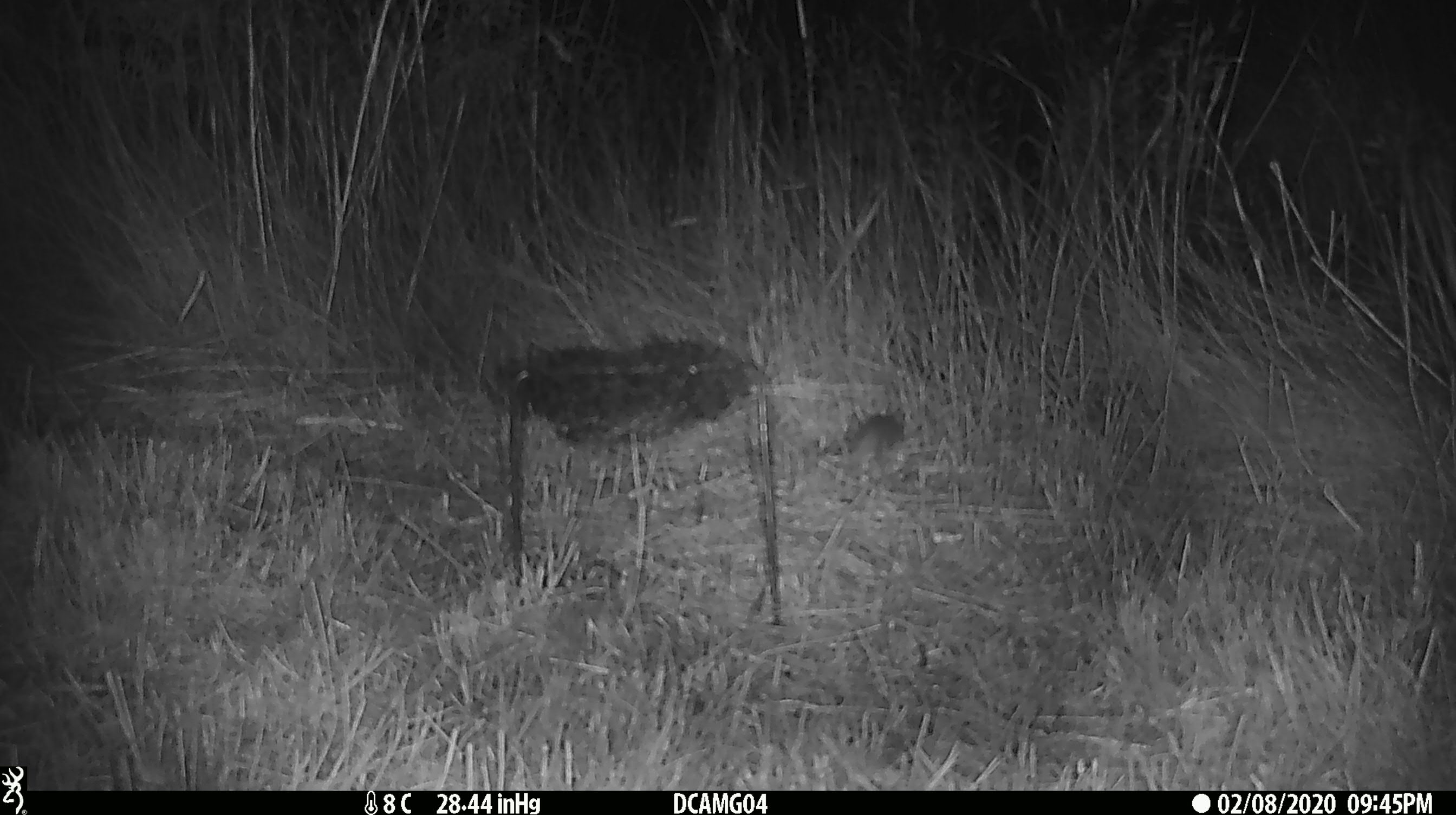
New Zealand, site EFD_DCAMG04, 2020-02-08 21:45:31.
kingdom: Animalia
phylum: Chordata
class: Mammalia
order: Rodentia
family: Muridae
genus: Mus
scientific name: Mus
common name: mouse